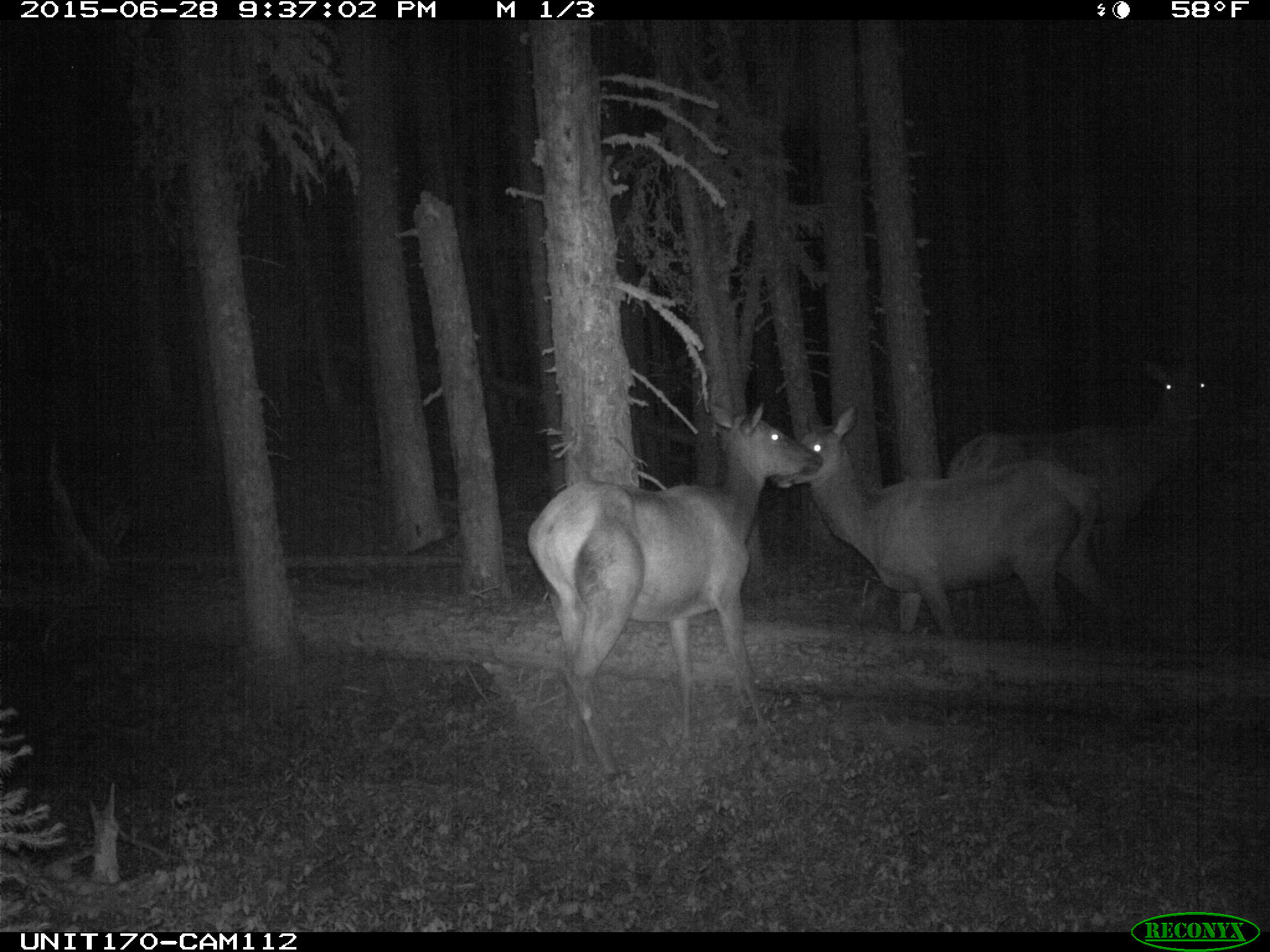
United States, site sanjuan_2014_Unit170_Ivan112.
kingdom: Animalia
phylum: Chordata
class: Mammalia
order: Artiodactyla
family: Cervidae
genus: Cervus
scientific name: Cervus elaphus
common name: red deer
Cervus elaphus (red deer).